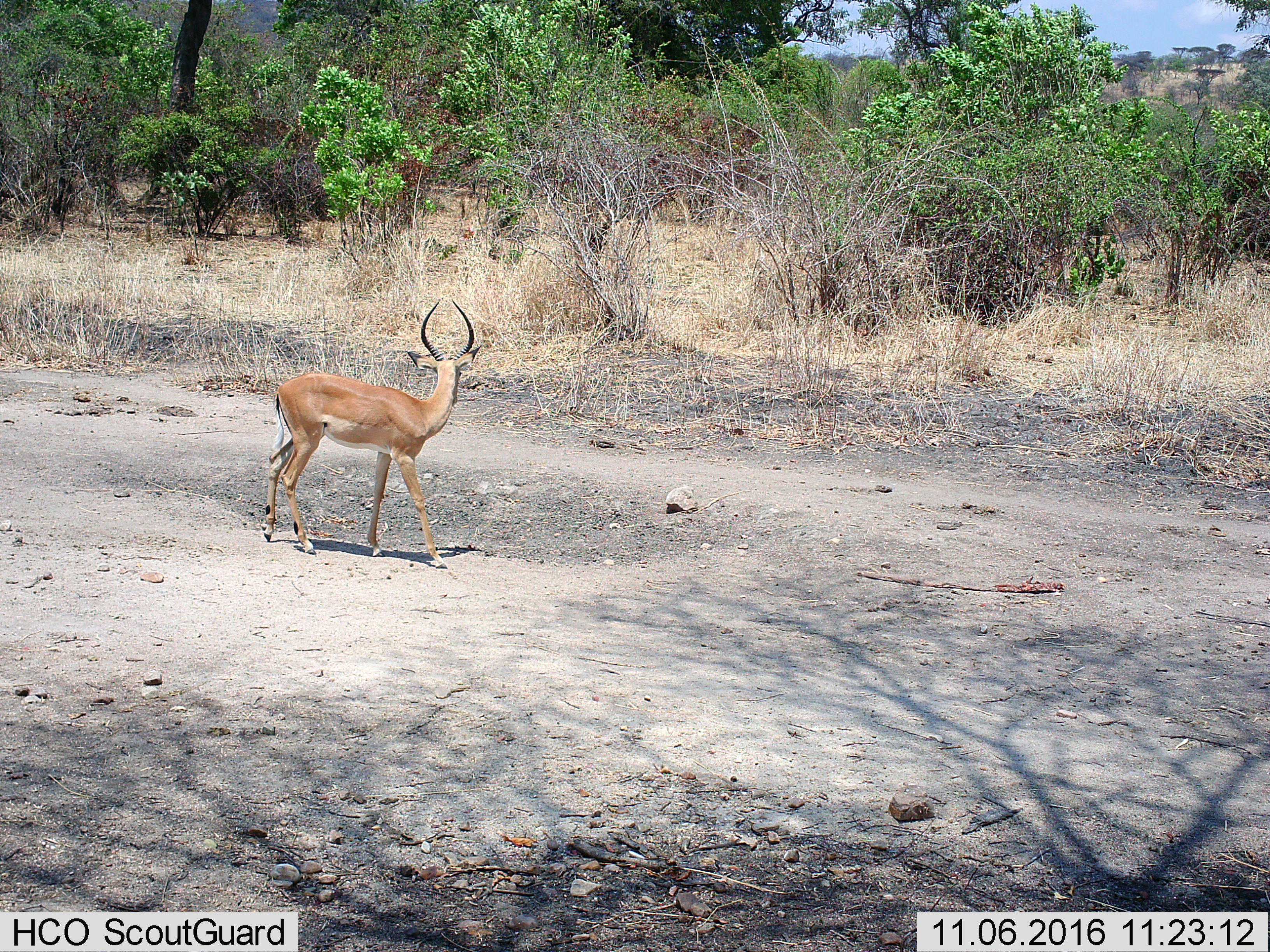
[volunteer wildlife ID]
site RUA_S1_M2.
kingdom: Animalia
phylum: Chordata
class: Mammalia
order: Artiodactyla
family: Bovidae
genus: Aepyceros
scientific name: Aepyceros melampus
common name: impala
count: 1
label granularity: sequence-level